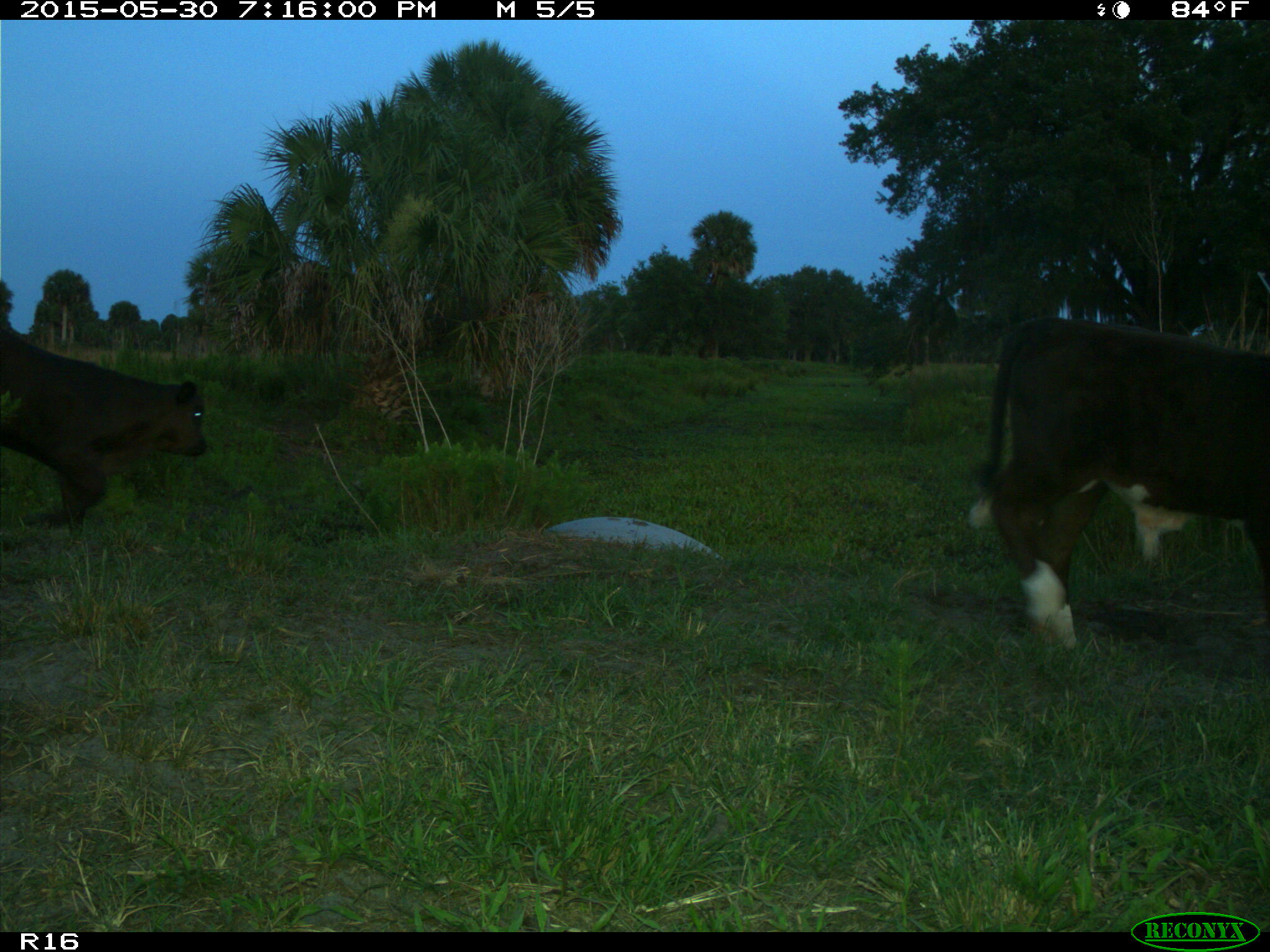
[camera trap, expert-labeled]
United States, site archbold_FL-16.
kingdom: Animalia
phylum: Chordata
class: Mammalia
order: Artiodactyla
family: Bovidae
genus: Bos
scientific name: Bos taurus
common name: domestic cow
Bos taurus (domestic cow).